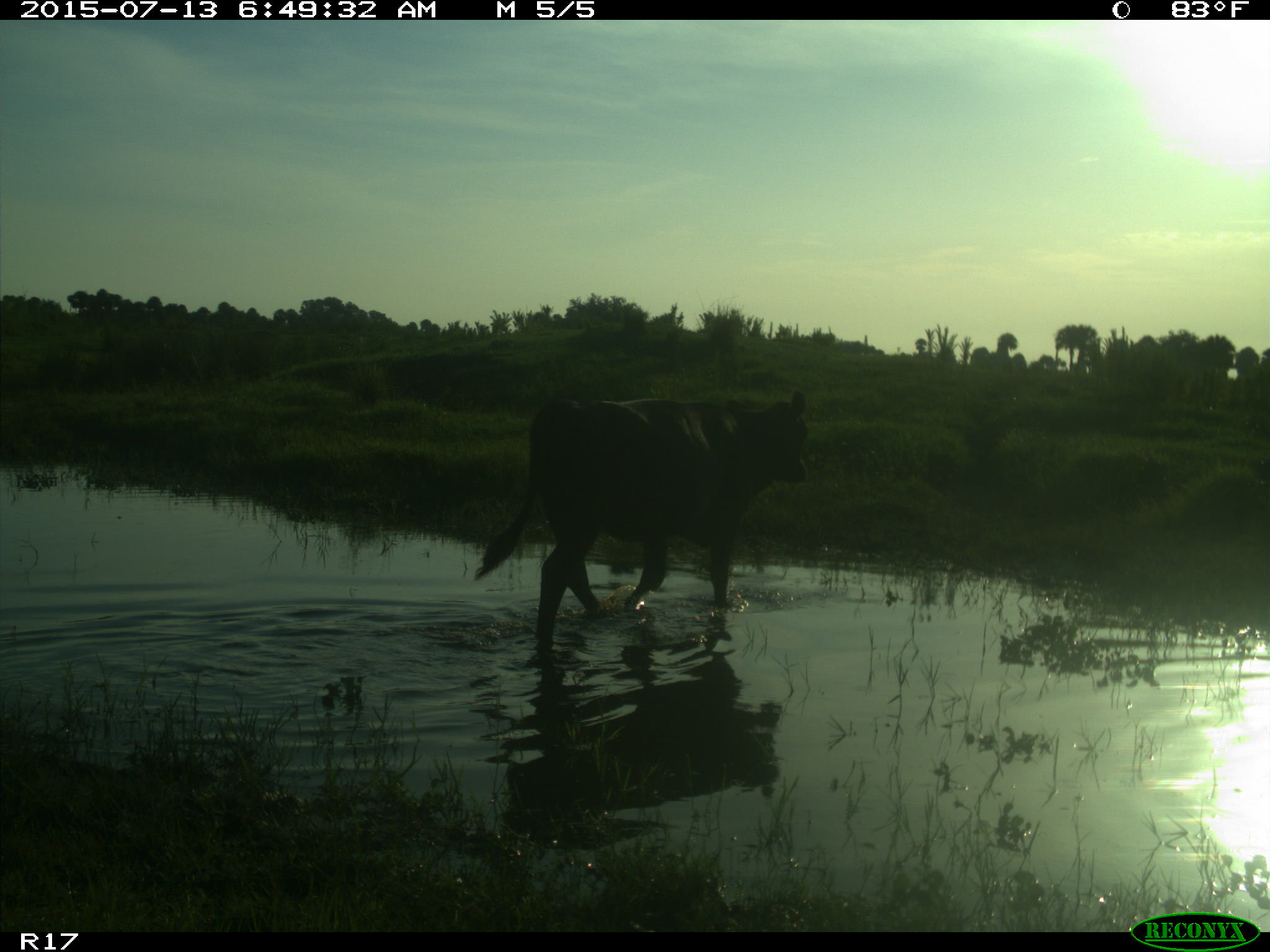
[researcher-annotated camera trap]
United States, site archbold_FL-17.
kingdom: Animalia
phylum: Chordata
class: Mammalia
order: Artiodactyla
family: Bovidae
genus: Bos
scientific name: Bos taurus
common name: domestic cow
Bos taurus (domestic cow).